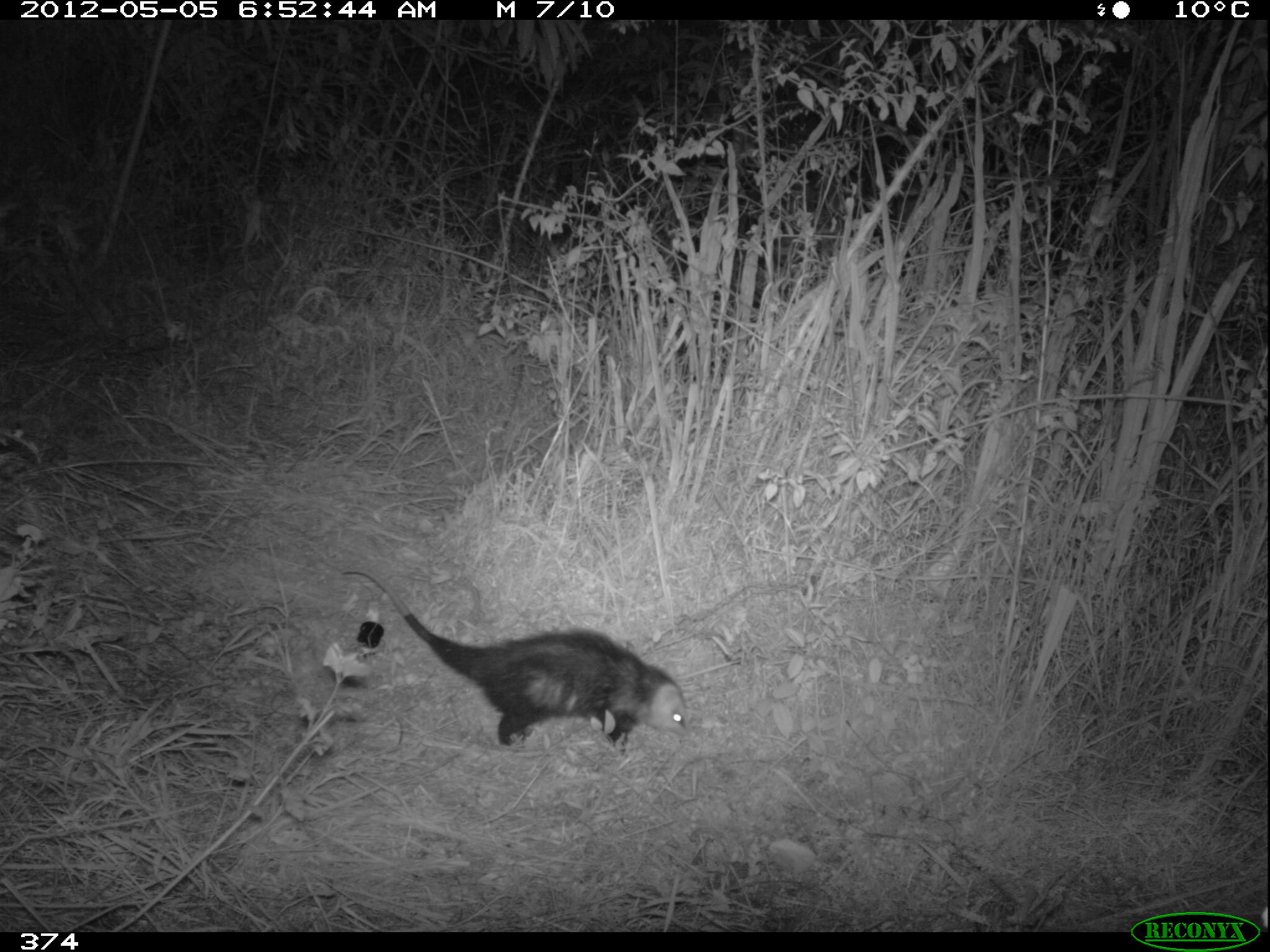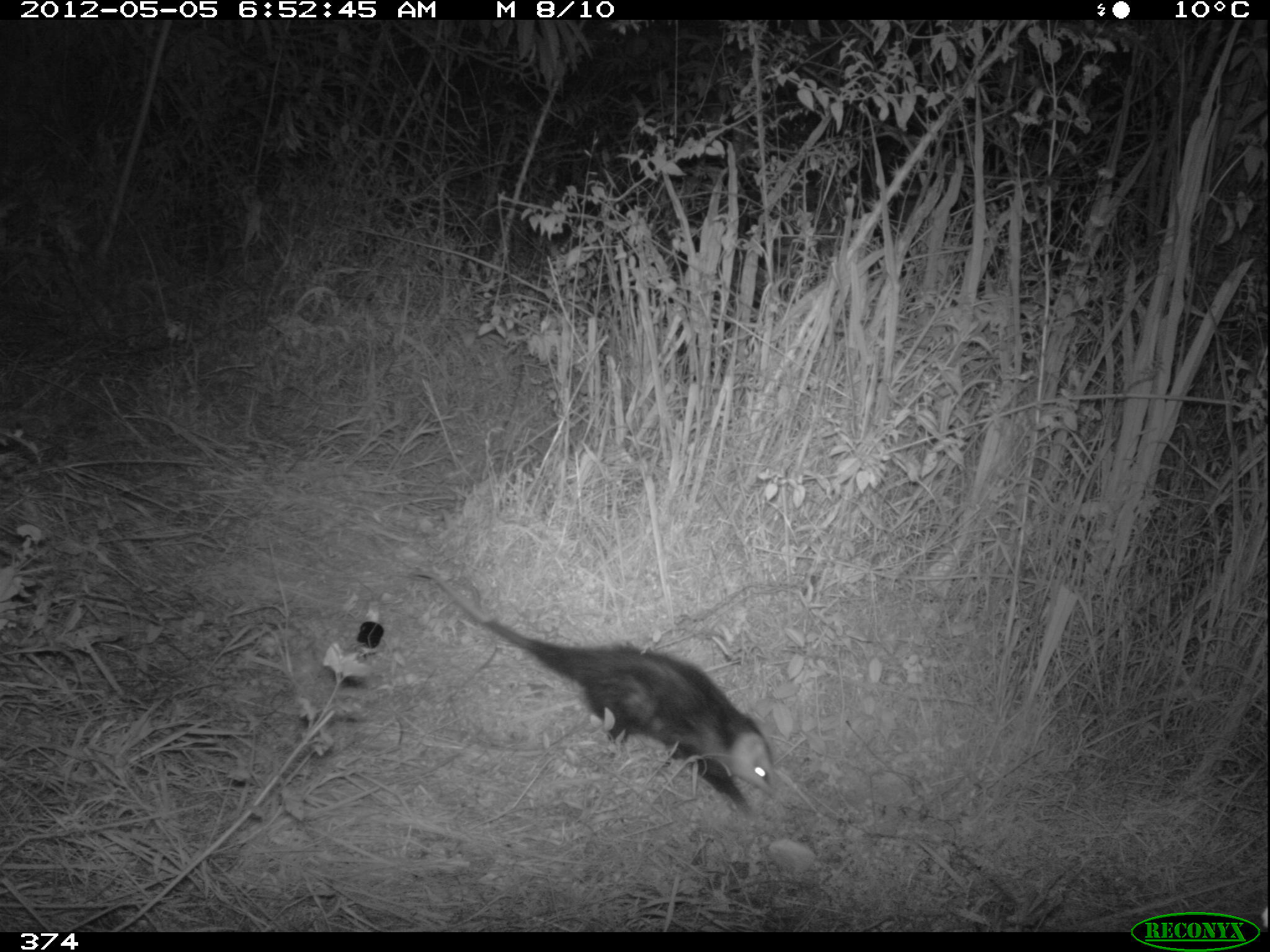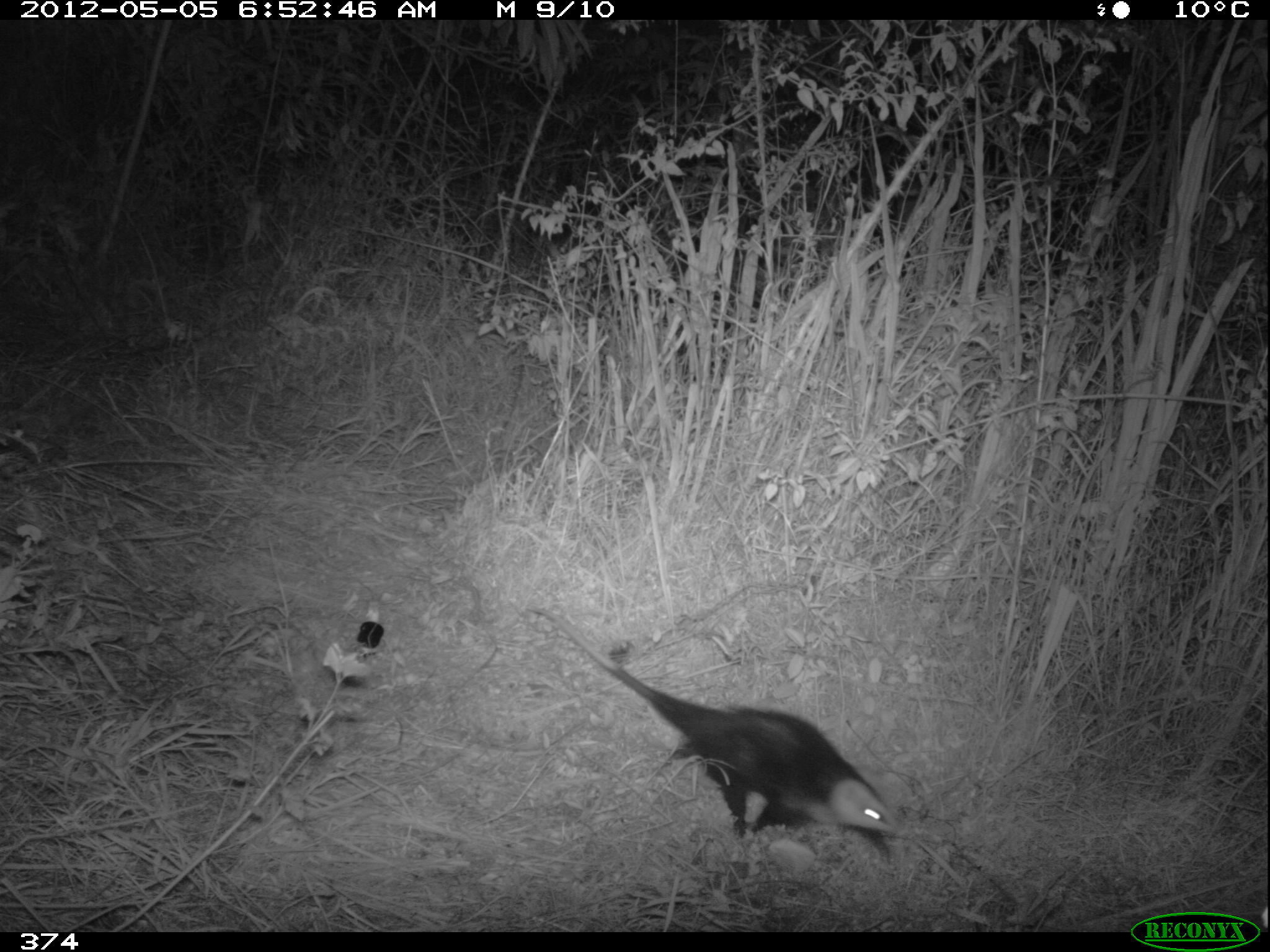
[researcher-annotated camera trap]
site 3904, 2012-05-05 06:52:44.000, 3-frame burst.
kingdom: Animalia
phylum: Chordata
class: Mammalia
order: Didelphimorphia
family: Didelphidae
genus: Didelphis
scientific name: Didelphis pernigra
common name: andean white-eared opossum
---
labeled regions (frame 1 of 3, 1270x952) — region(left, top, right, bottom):
didelphis pernigra: region(341, 565, 690, 755)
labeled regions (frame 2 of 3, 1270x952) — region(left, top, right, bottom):
didelphis pernigra: region(406, 568, 791, 822)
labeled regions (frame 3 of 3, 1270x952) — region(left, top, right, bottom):
didelphis pernigra: region(522, 601, 901, 858)